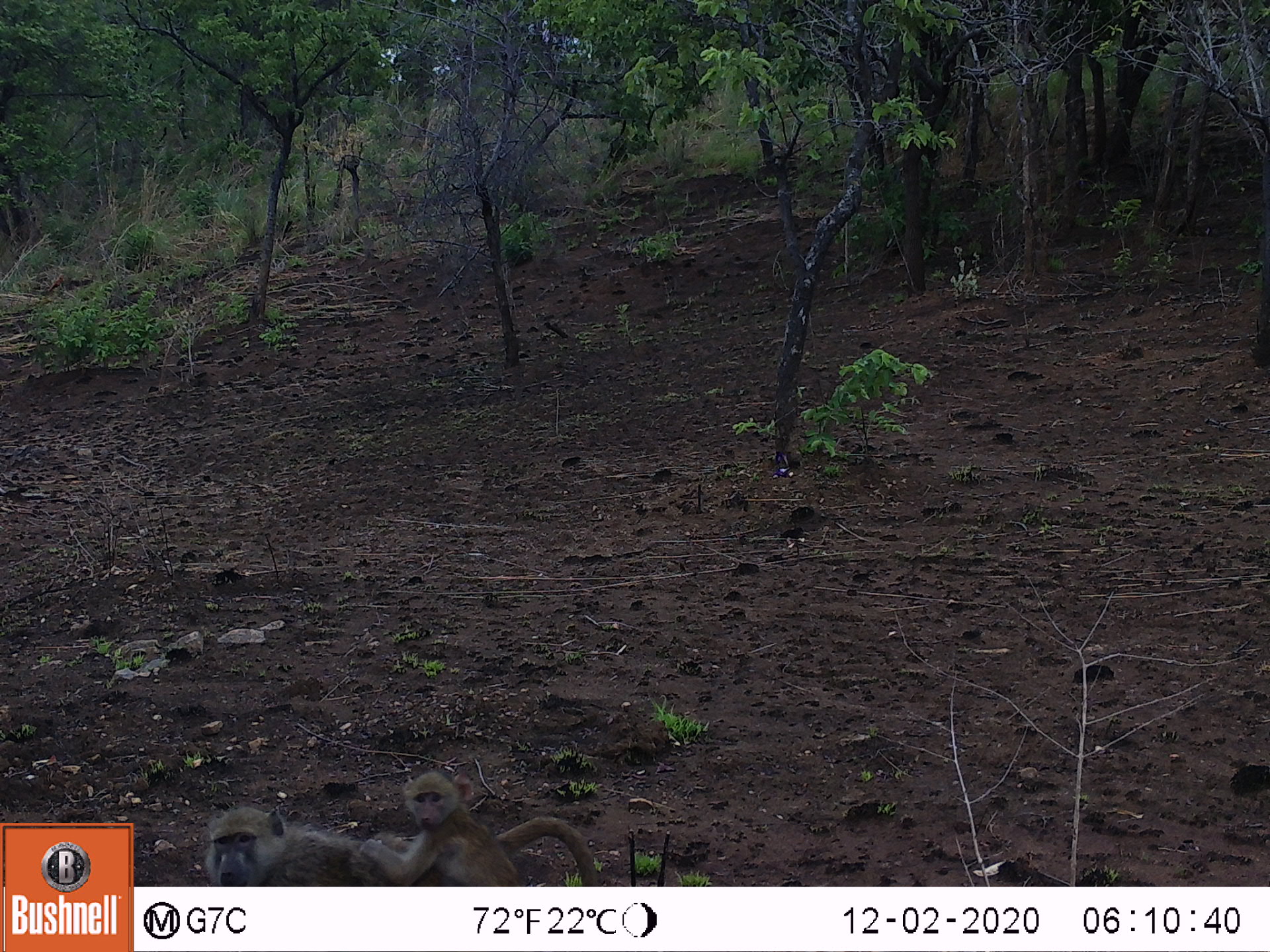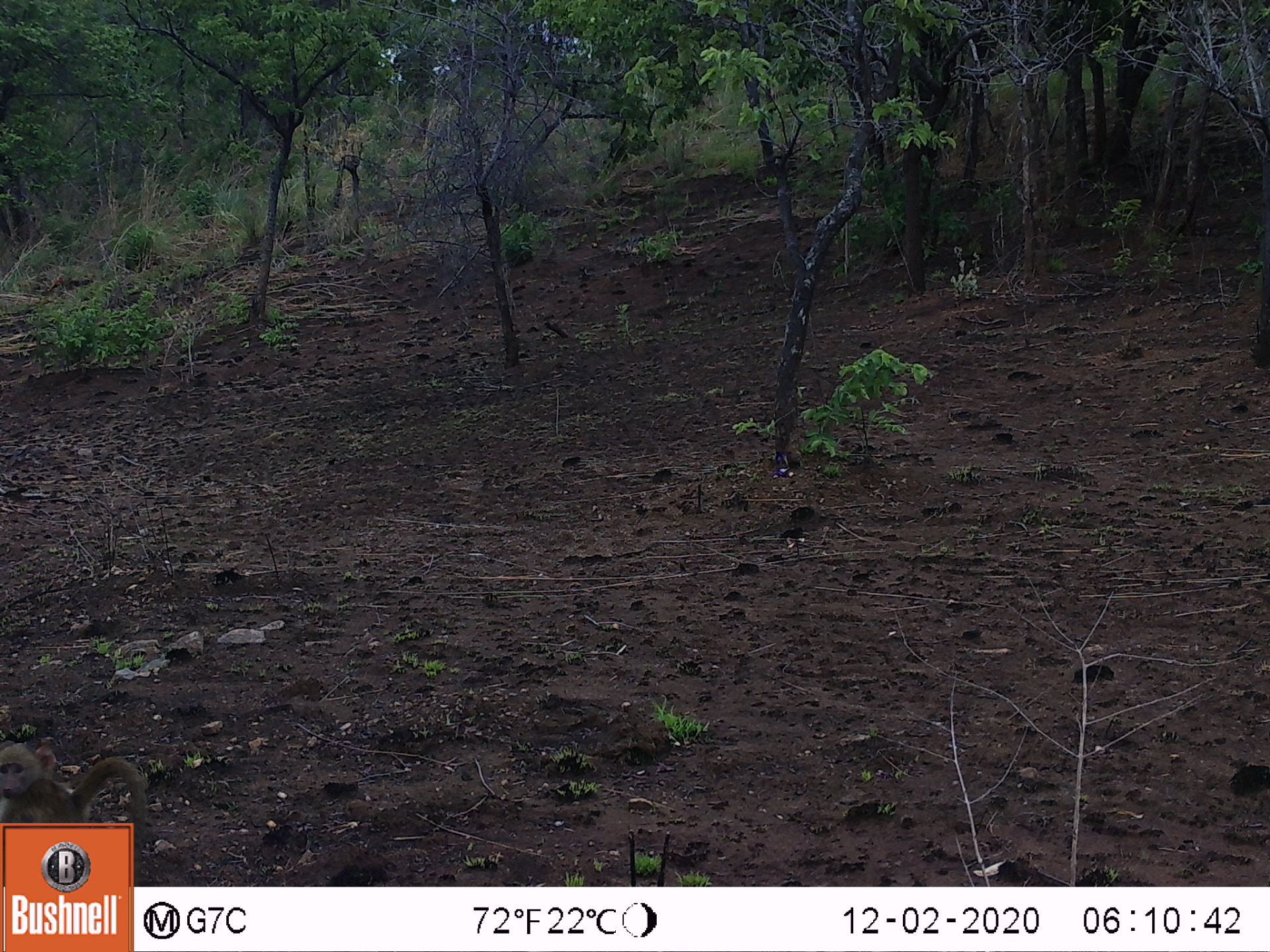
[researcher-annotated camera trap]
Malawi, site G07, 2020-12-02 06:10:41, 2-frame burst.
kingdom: Animalia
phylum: Chordata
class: Mammalia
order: Primates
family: Cercopithecidae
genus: Papio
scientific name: Papio cynocephalus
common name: yellow baboon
Yellow baboon (Papio cynocephalus), count 2.